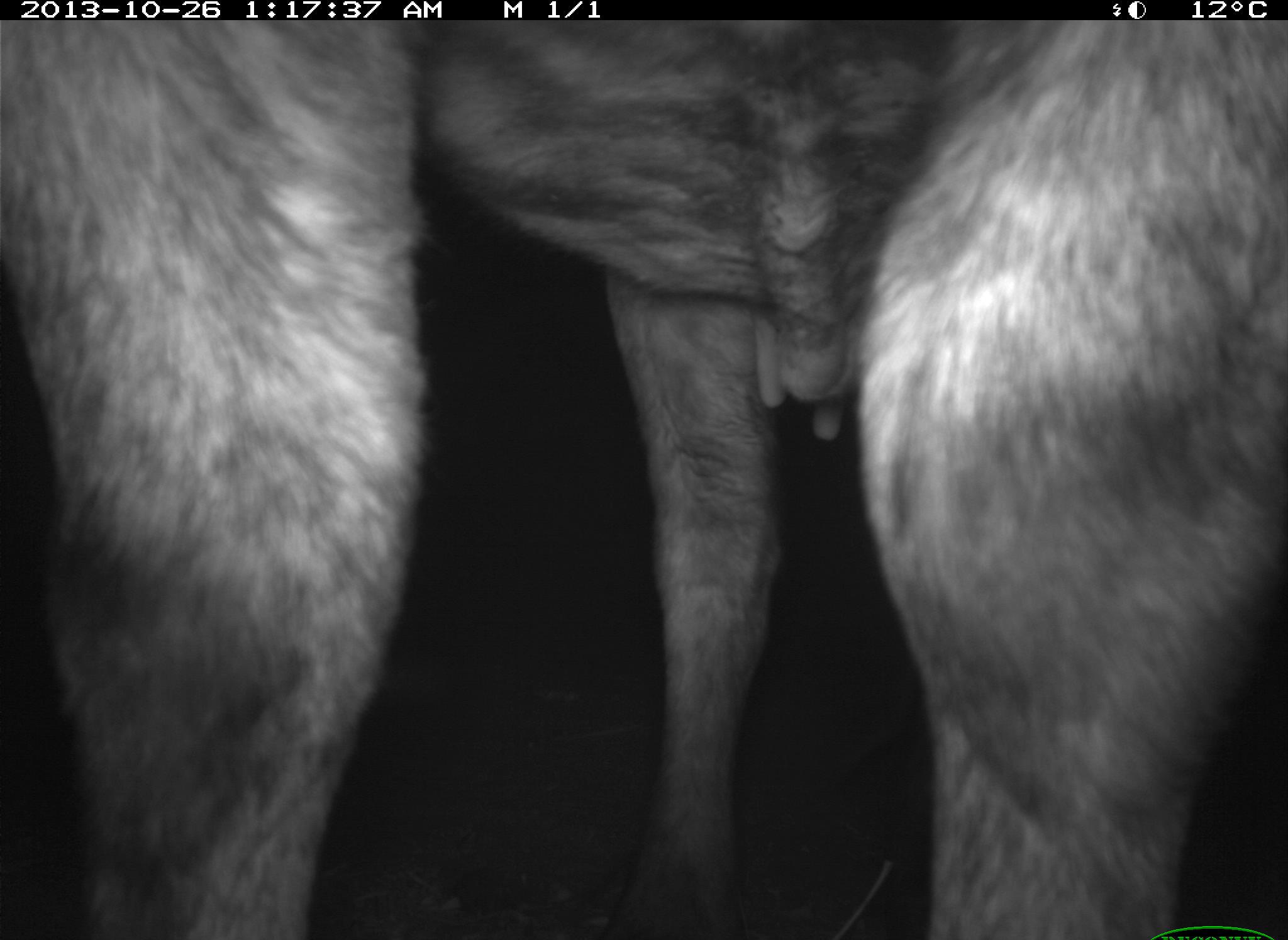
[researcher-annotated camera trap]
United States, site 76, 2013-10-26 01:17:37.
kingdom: Animalia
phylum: Chordata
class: Mammalia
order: Artiodactyla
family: Bovidae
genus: Bos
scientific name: Bos taurus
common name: cow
Cow (Bos taurus).